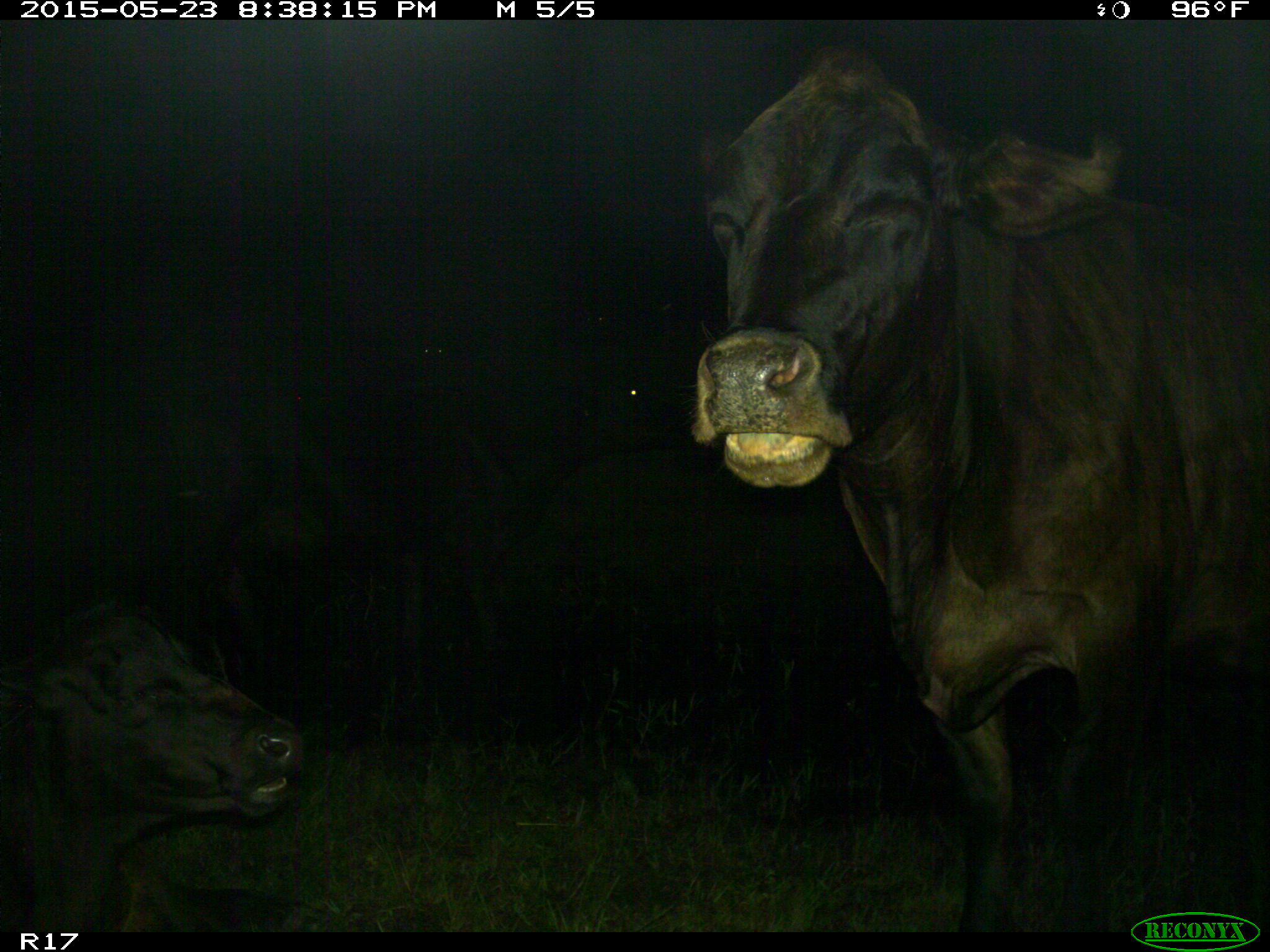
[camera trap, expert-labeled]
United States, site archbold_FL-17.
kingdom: Animalia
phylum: Chordata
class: Mammalia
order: Artiodactyla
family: Bovidae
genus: Bos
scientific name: Bos taurus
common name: domestic cow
Bos taurus (domestic cow).